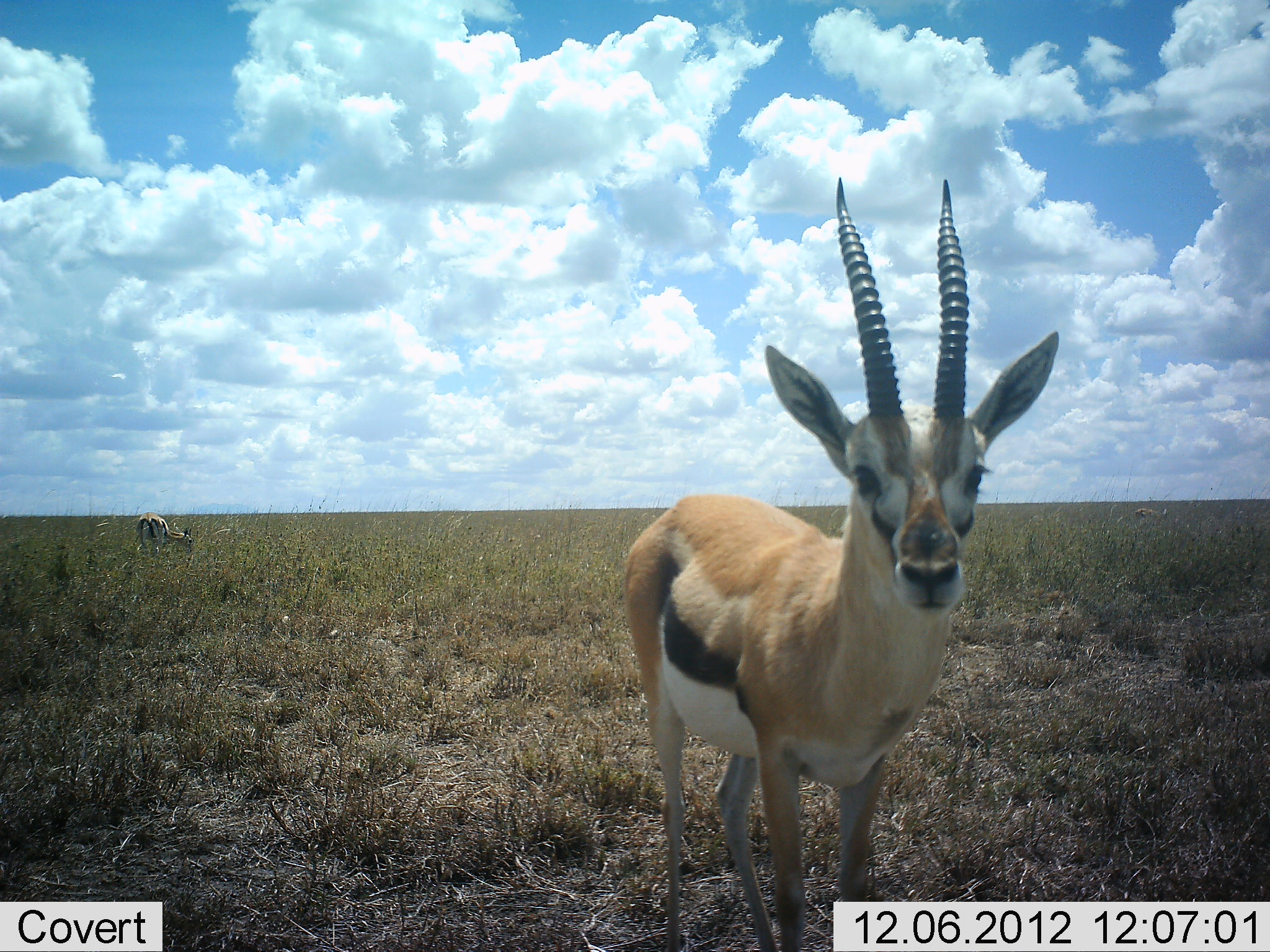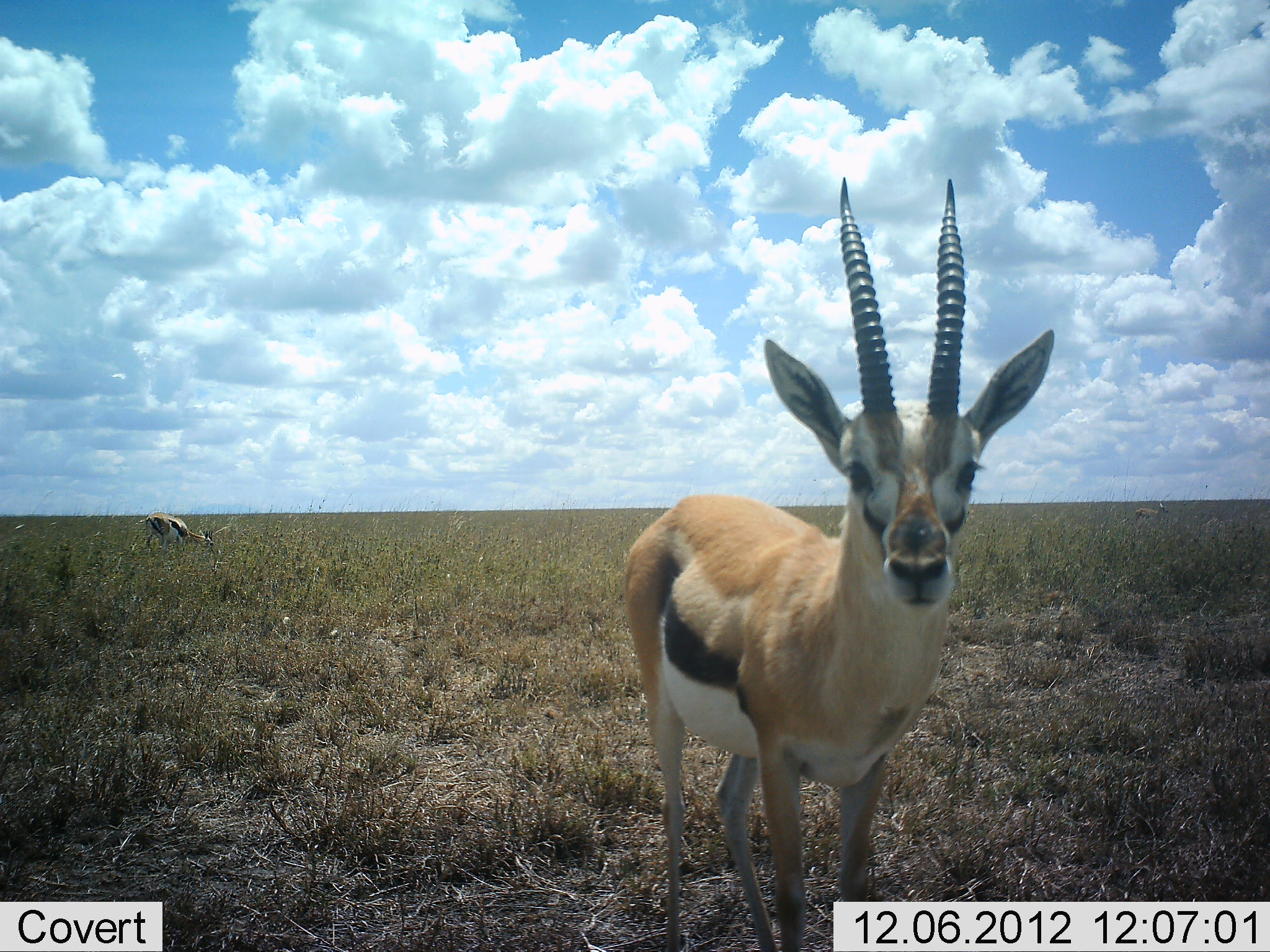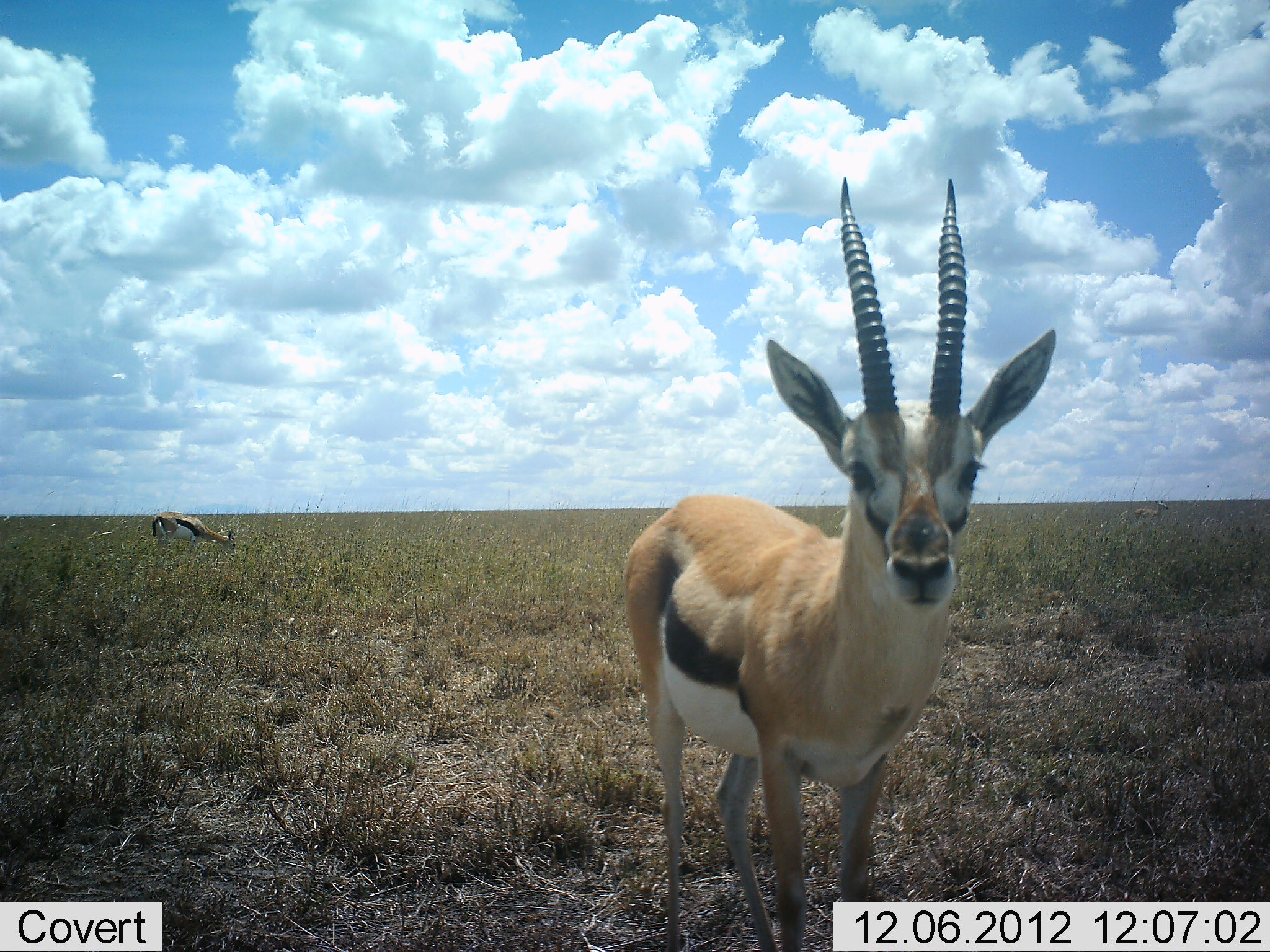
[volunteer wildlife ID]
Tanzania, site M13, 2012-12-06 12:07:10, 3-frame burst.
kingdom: Animalia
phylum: Chordata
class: Mammalia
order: Artiodactyla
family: Bovidae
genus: Eudorcas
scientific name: Eudorcas thomsonii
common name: thomson's gazelle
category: gazellethomsons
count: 2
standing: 85%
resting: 0%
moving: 10%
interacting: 10%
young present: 0%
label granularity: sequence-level